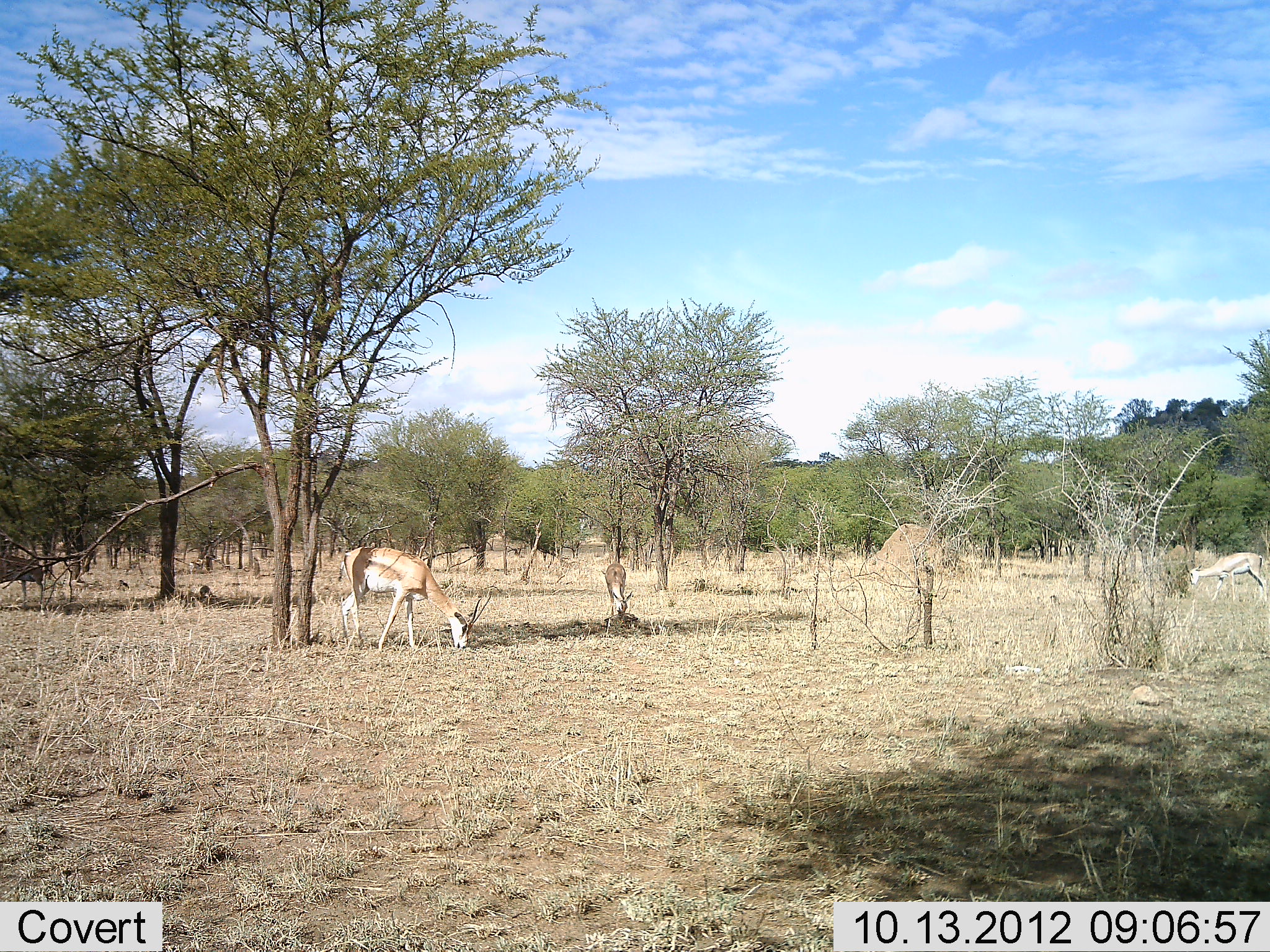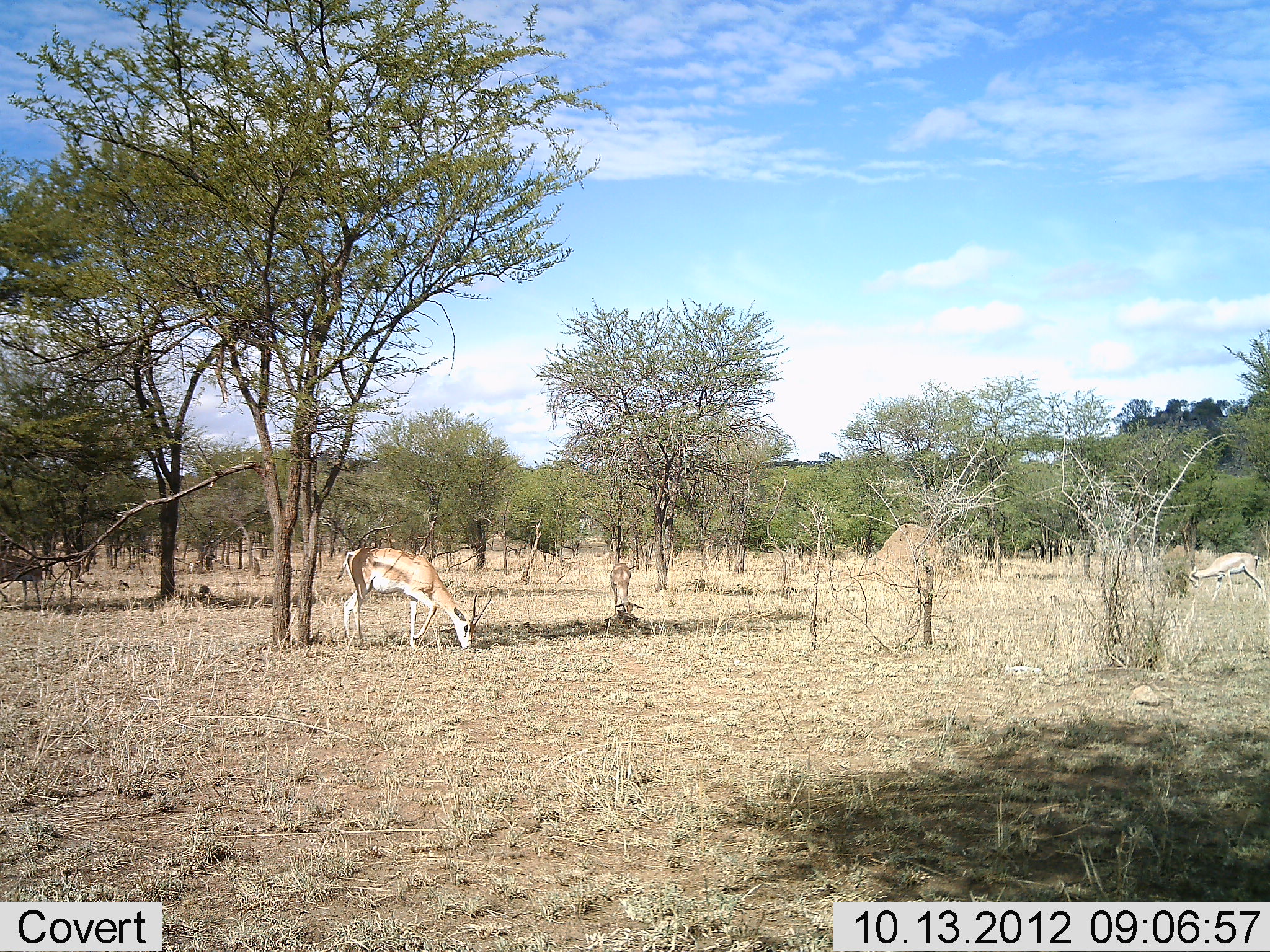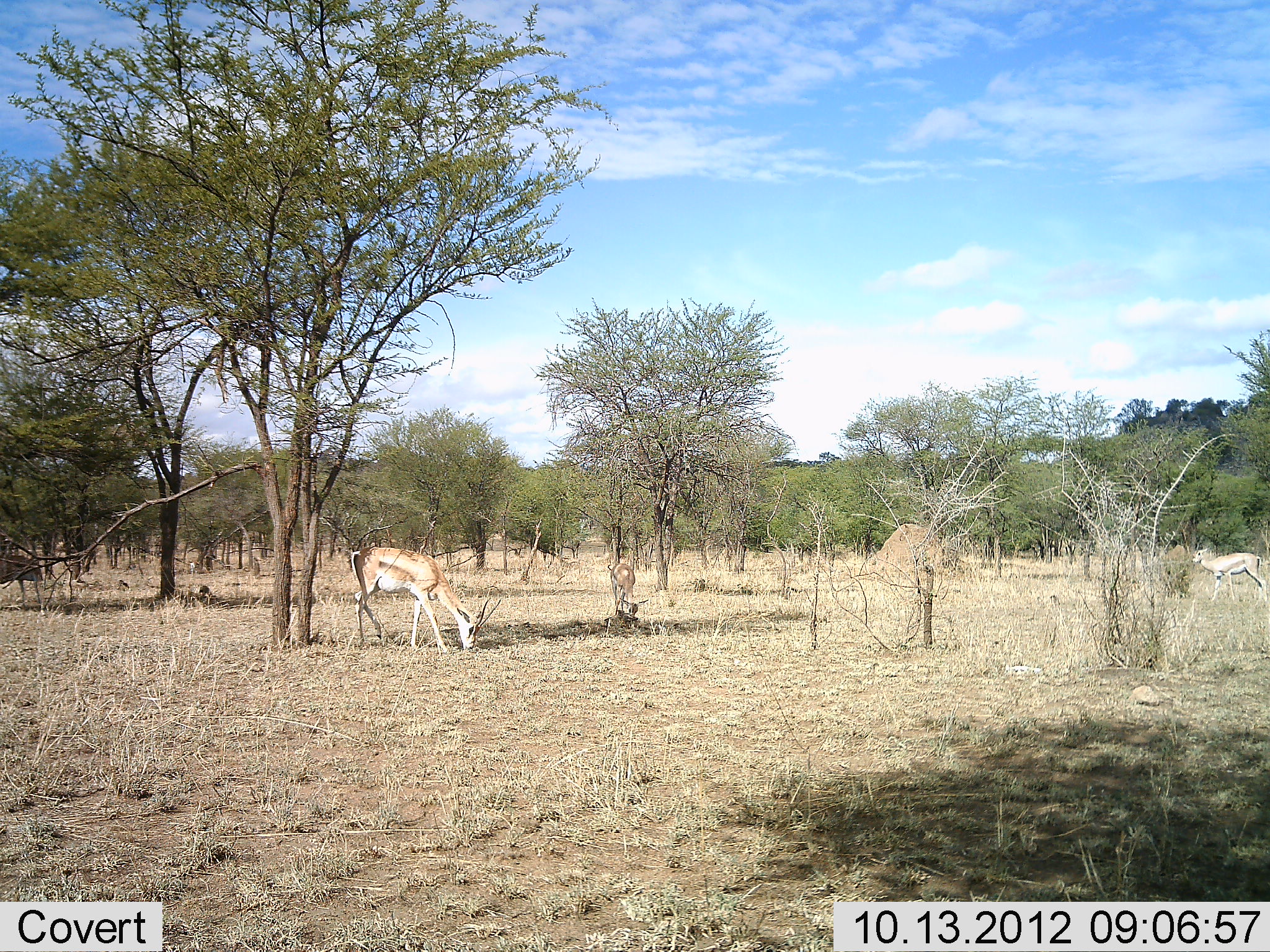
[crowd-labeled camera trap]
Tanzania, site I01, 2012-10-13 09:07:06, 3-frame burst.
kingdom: Animalia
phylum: Chordata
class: Mammalia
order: Artiodactyla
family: Bovidae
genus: Nanger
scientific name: Nanger granti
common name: grant's gazelle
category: gazellegrants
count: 3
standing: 30%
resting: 0%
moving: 0%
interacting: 0%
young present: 0%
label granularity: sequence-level